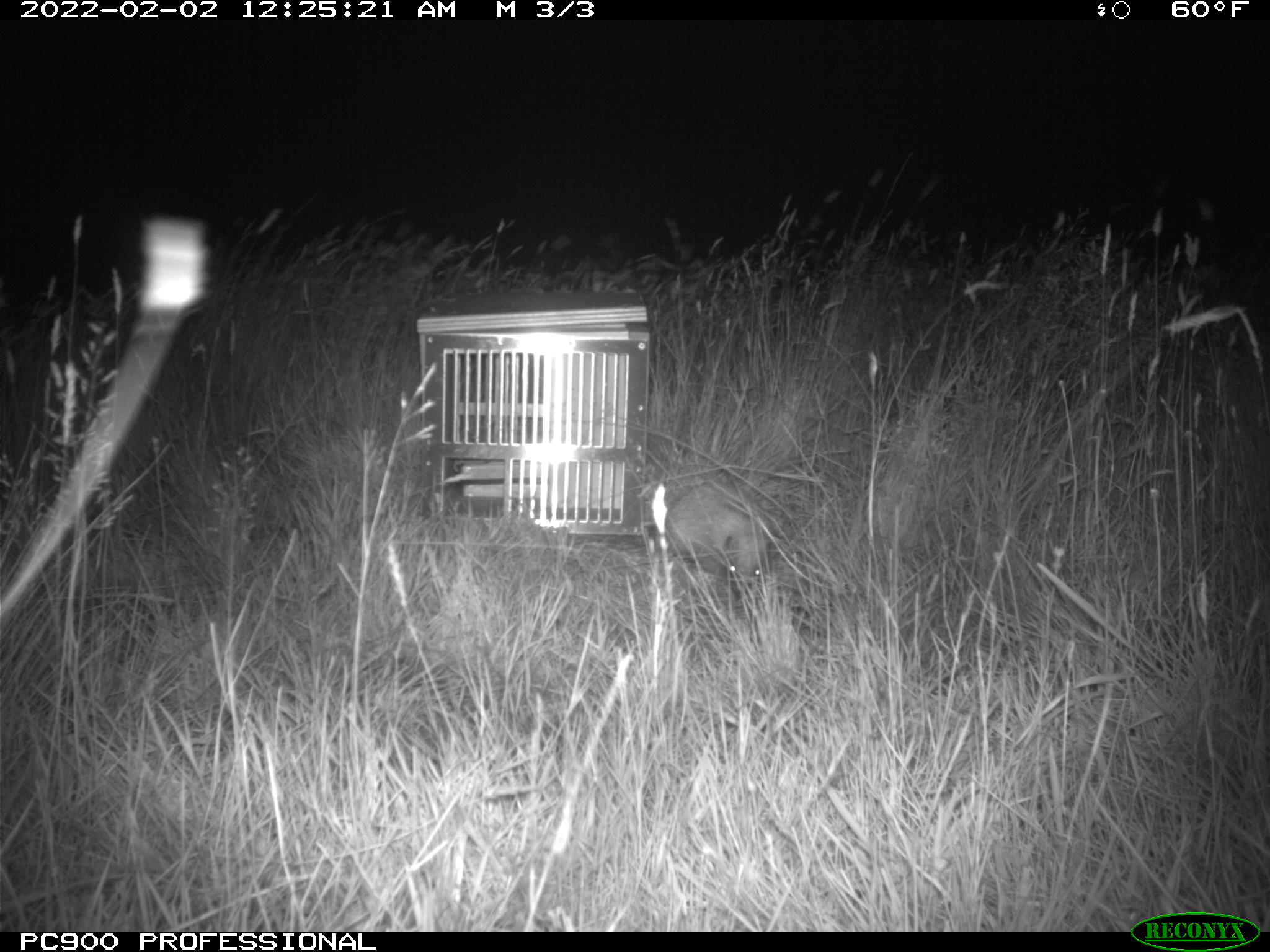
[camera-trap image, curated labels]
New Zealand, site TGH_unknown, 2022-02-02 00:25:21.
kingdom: Animalia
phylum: Chordata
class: Mammalia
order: Eulipotyphla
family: Erinaceidae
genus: Erinaceus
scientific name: Erinaceus europaeus europaeus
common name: european hedgehog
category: hedgehog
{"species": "hedgehog (european hedgehog) (Erinaceus europaeus europaeus)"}